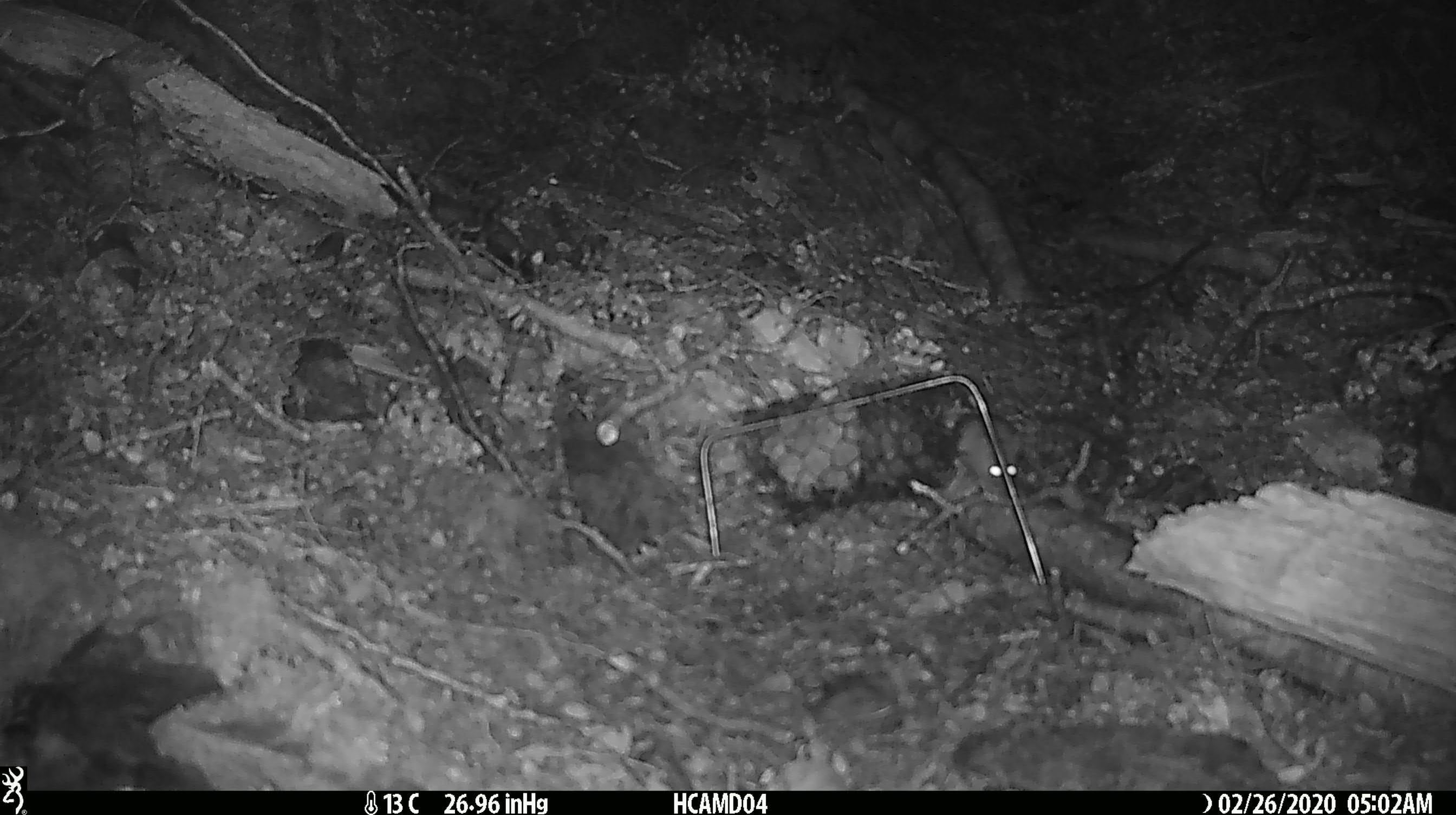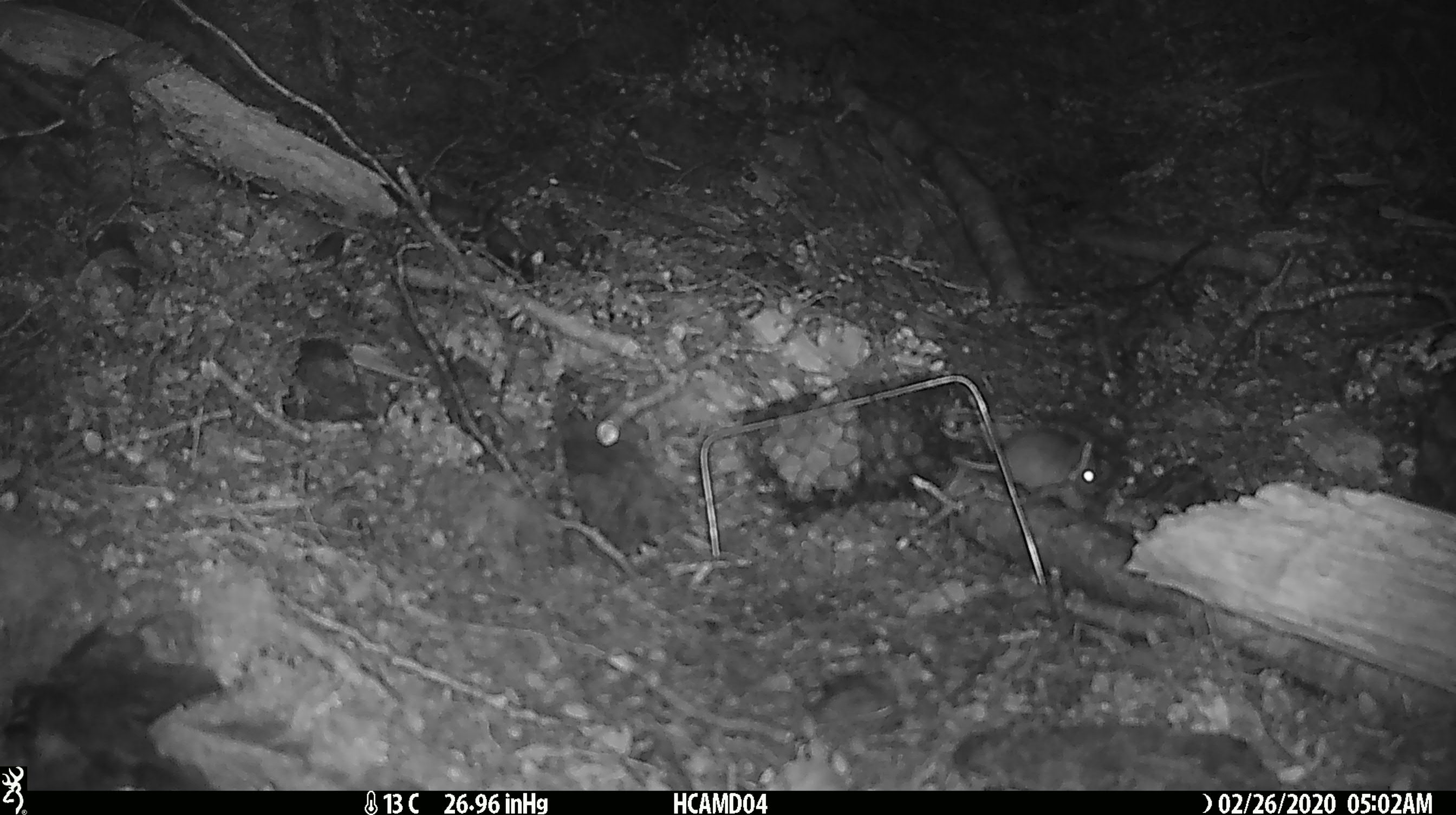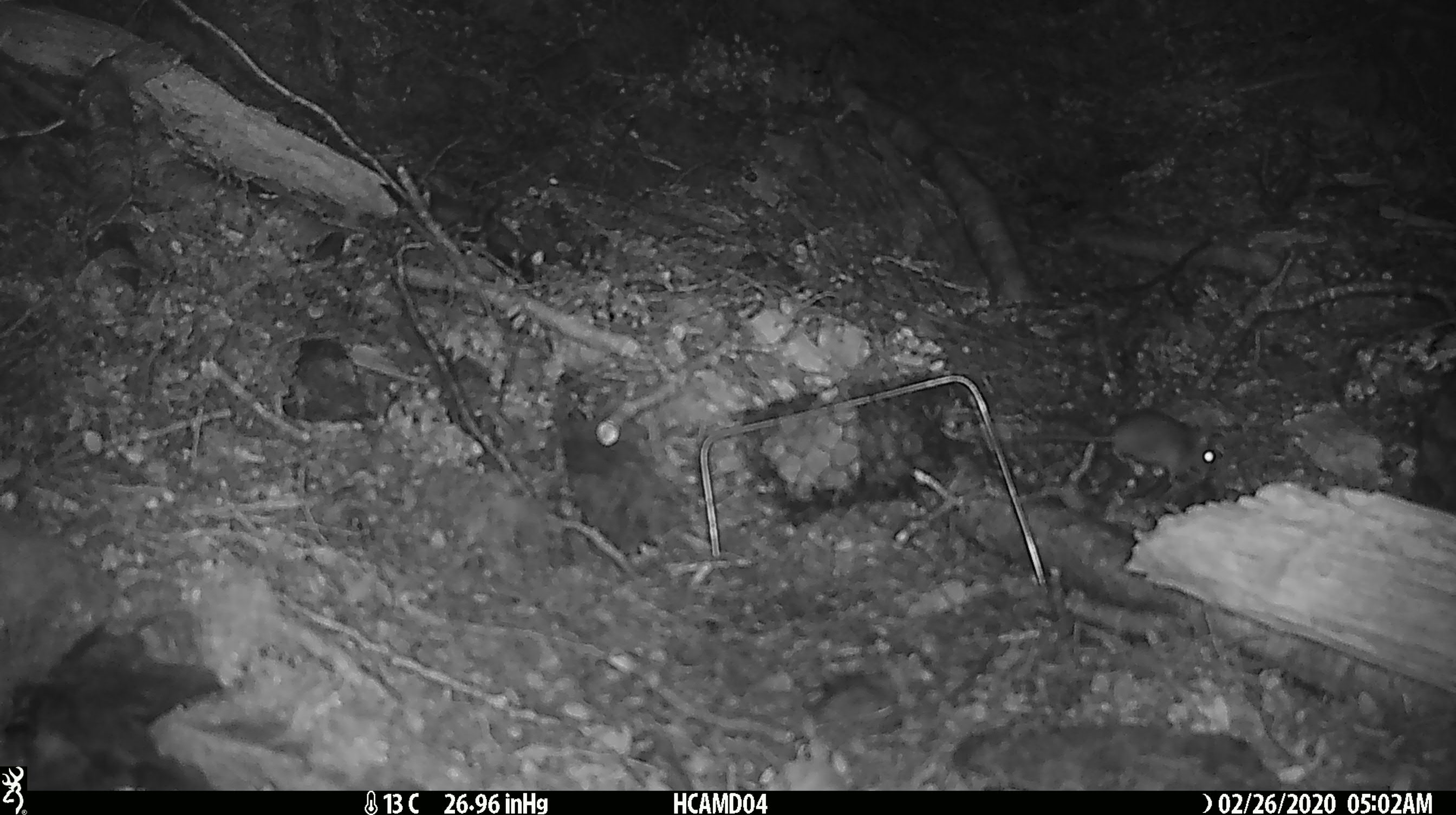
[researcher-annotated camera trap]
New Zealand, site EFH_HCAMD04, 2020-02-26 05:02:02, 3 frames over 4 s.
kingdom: Animalia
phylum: Chordata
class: Mammalia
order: Rodentia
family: Muridae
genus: Mus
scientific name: Mus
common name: mouse